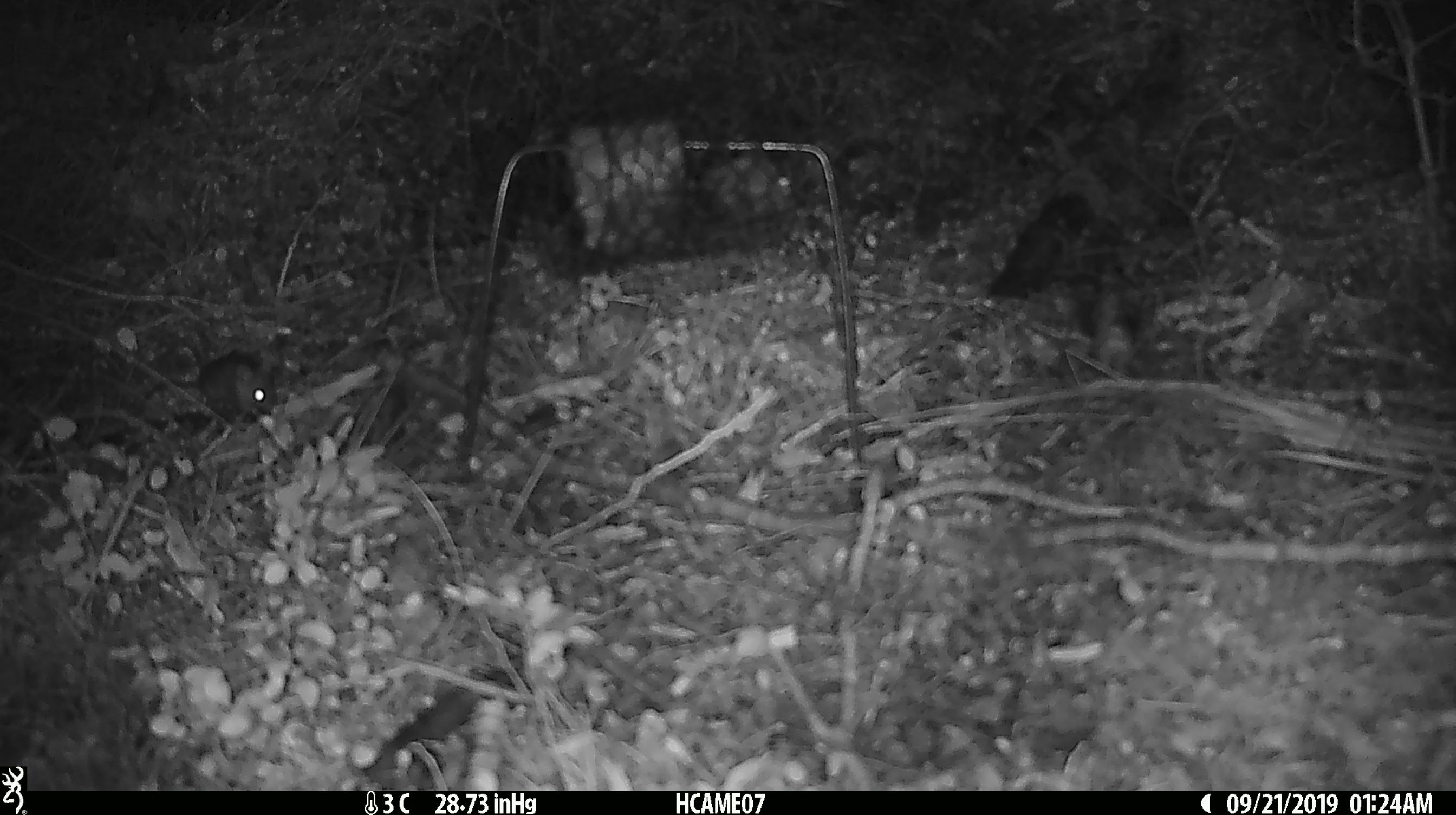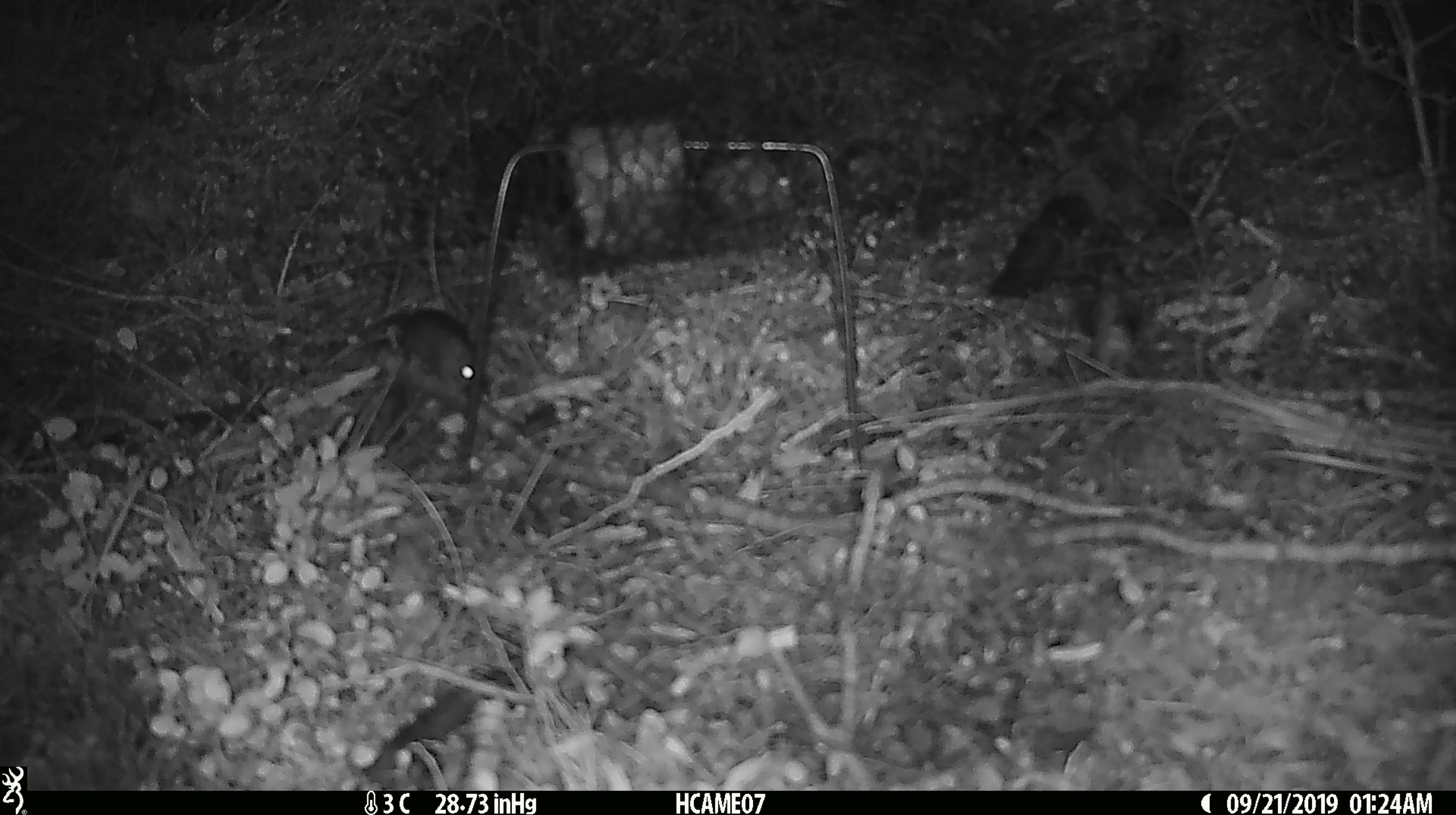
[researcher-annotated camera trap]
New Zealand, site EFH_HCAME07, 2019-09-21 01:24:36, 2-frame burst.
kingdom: Animalia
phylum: Chordata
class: Mammalia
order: Rodentia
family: Muridae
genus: Mus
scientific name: Mus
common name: mouse